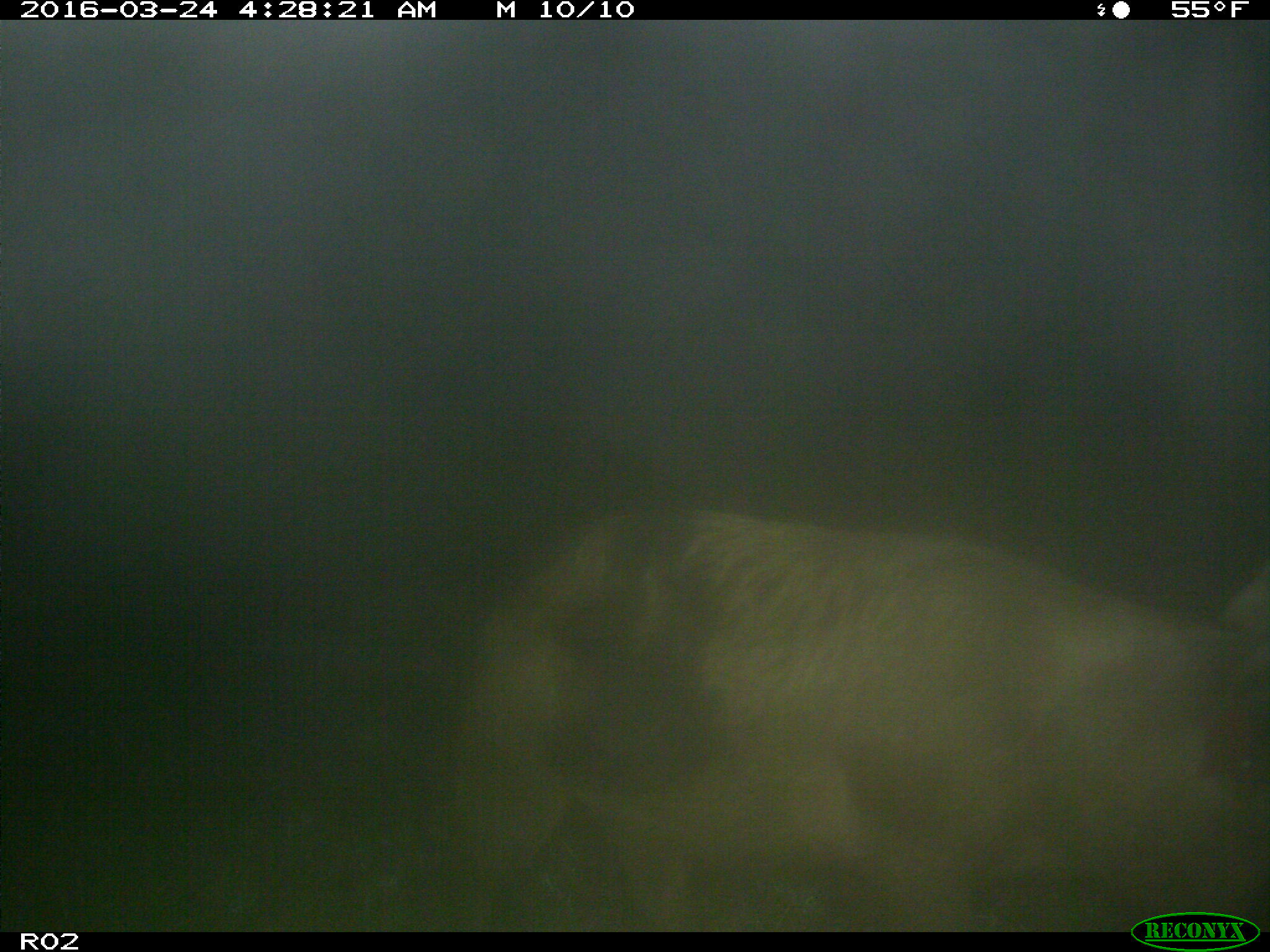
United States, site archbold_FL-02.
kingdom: Animalia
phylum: Chordata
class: Mammalia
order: Artiodactyla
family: Suidae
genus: Sus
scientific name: Sus scrofa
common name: wild boar